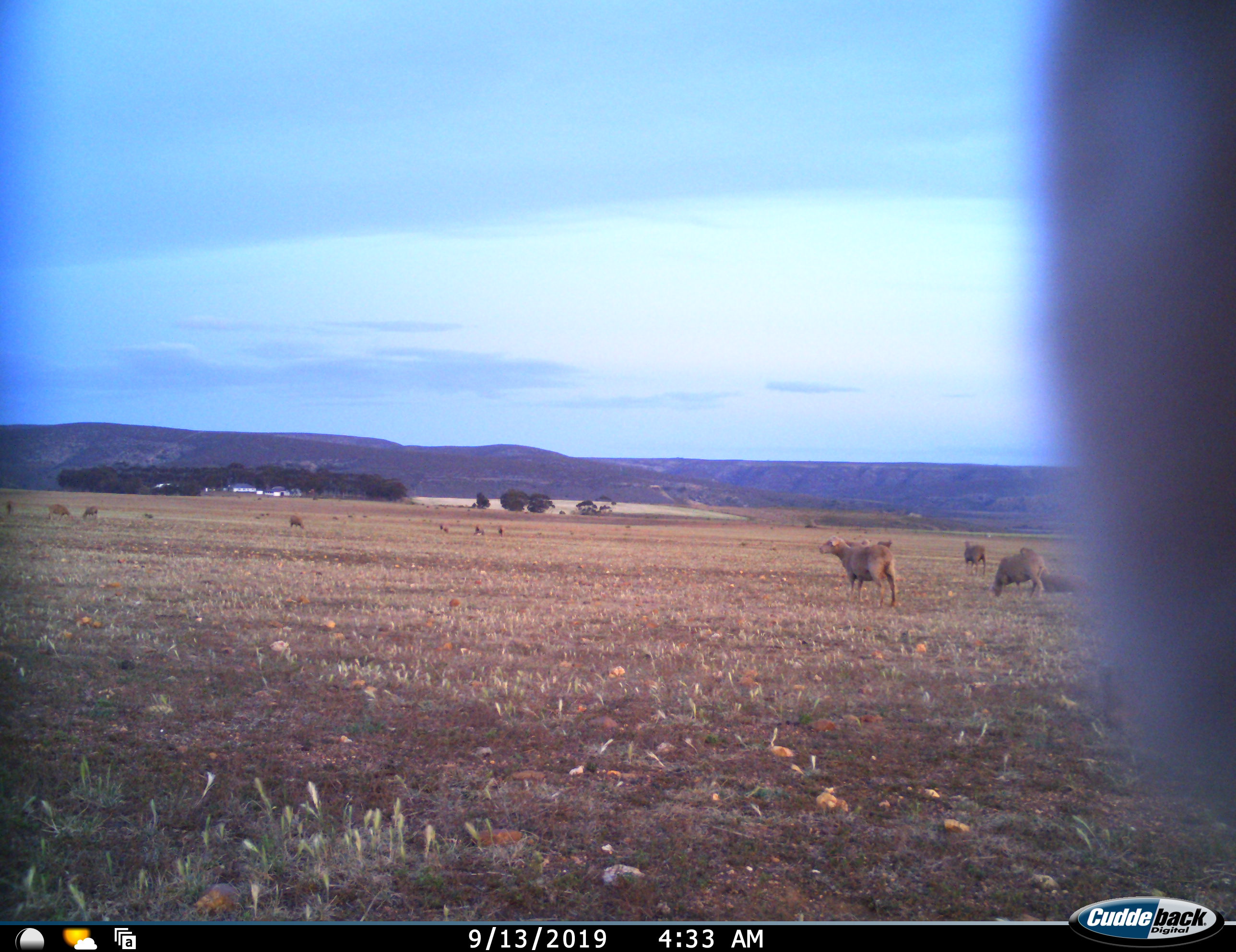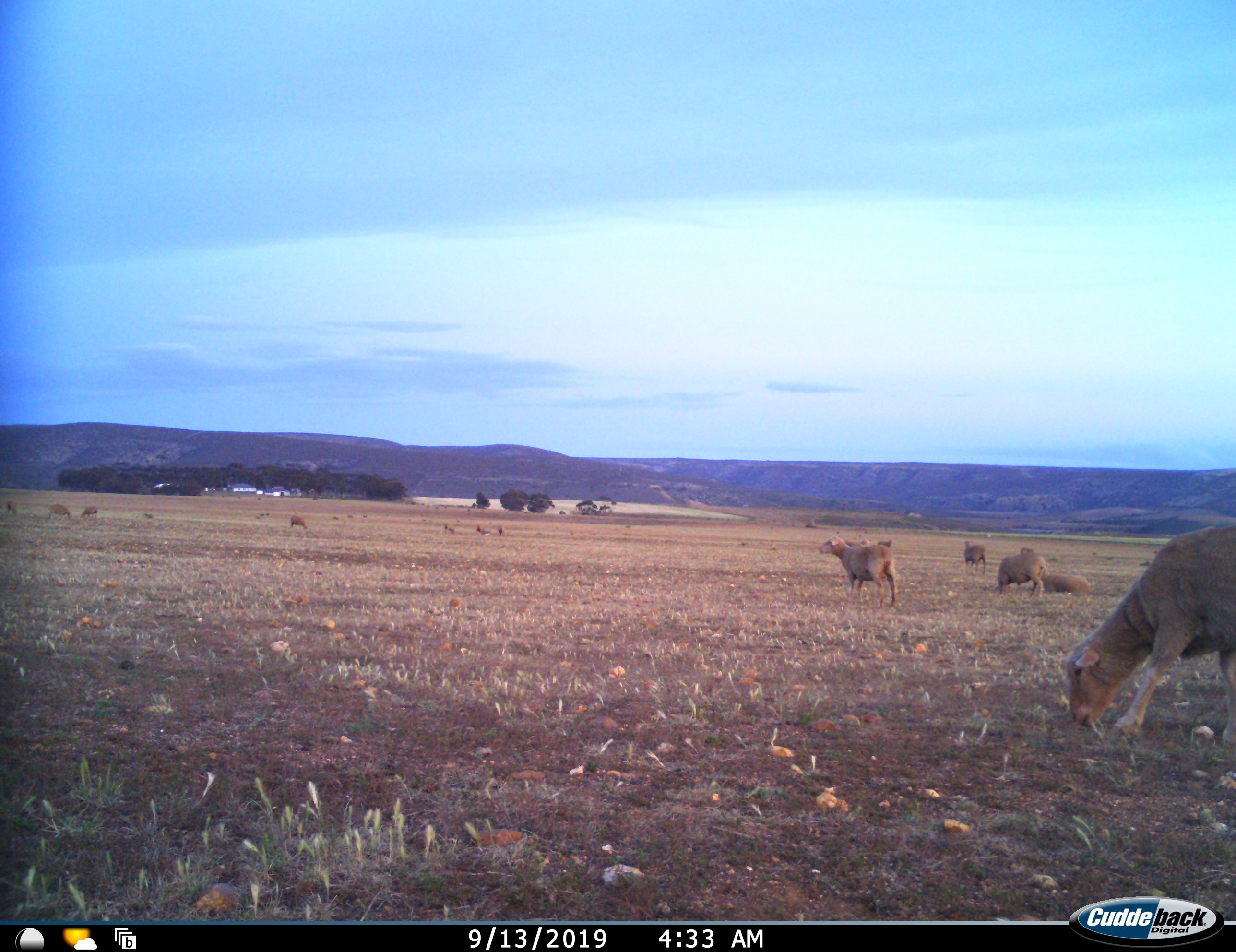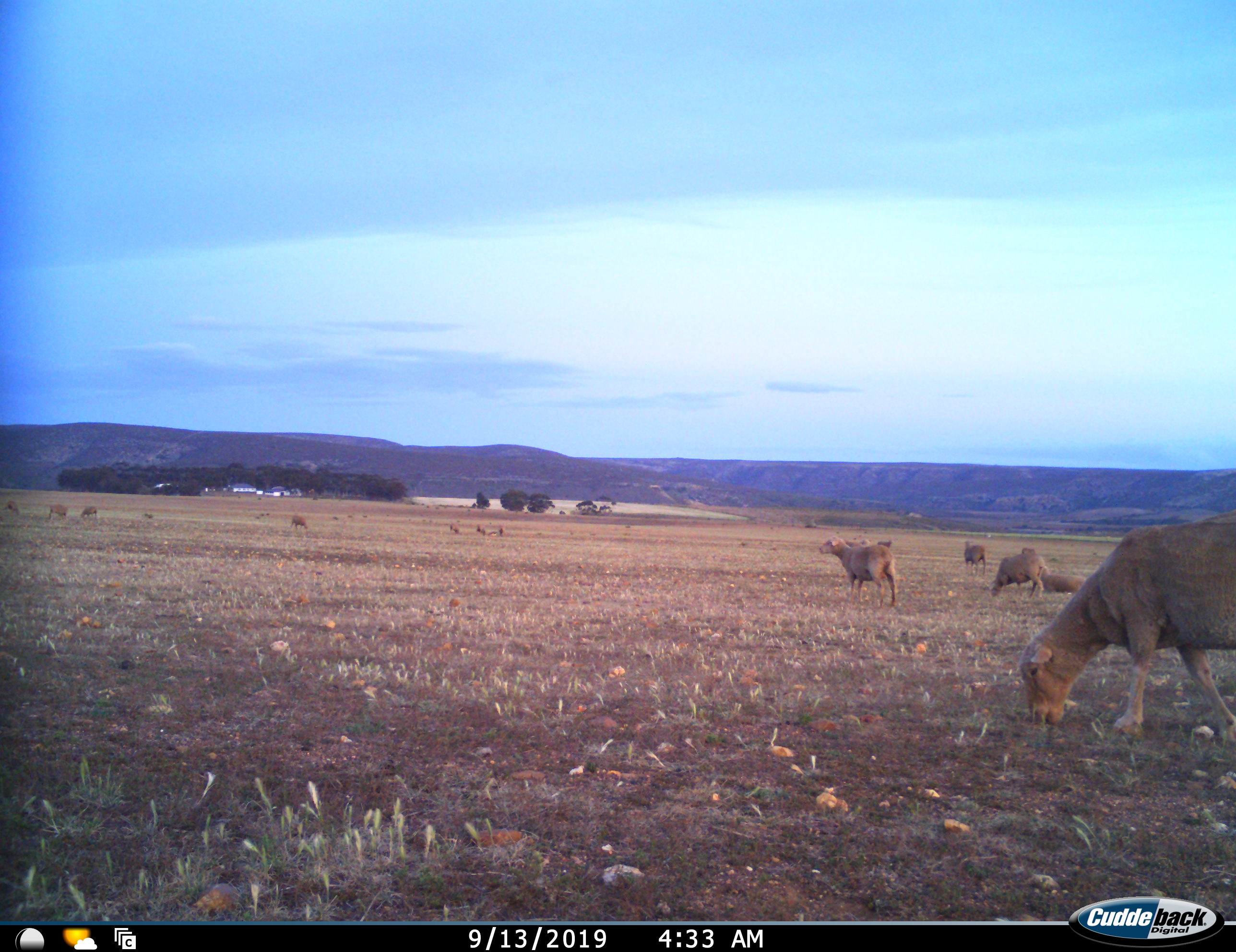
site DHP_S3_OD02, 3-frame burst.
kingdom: Animalia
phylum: Chordata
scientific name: Vertebrata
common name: domestic animal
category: domesticanimal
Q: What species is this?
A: Domesticanimal (domestic animal) (Vertebrata).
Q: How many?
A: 11-50.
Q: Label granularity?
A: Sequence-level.